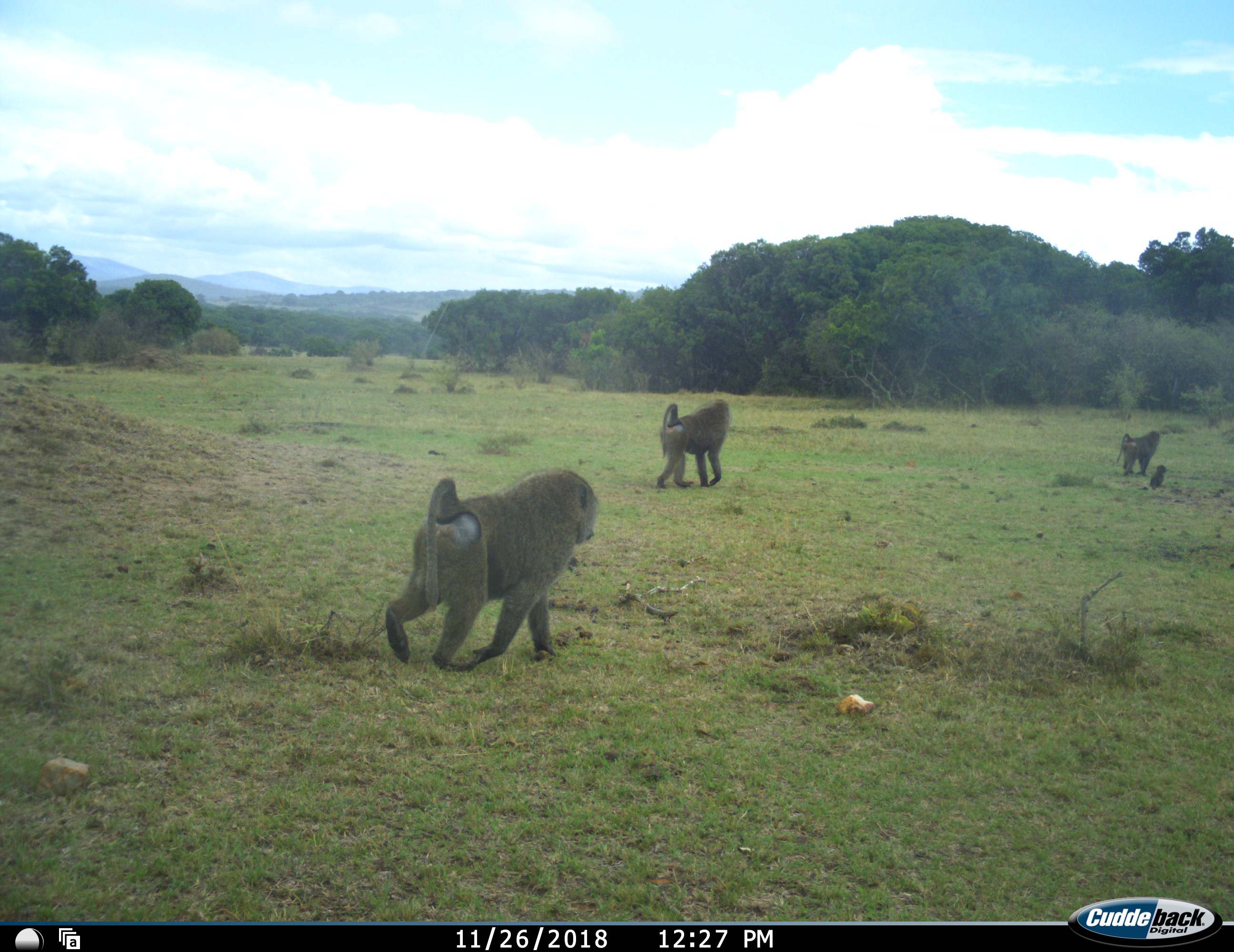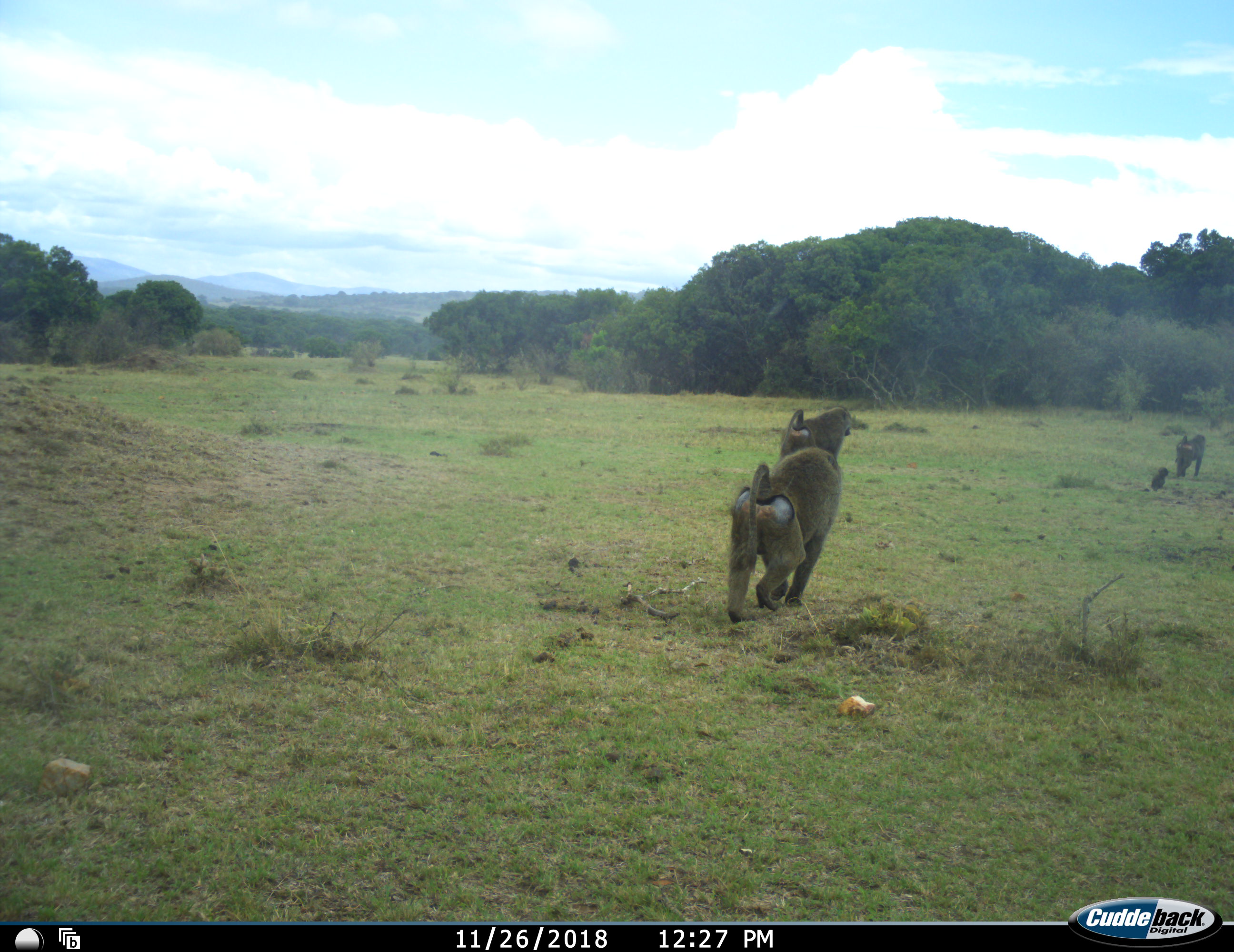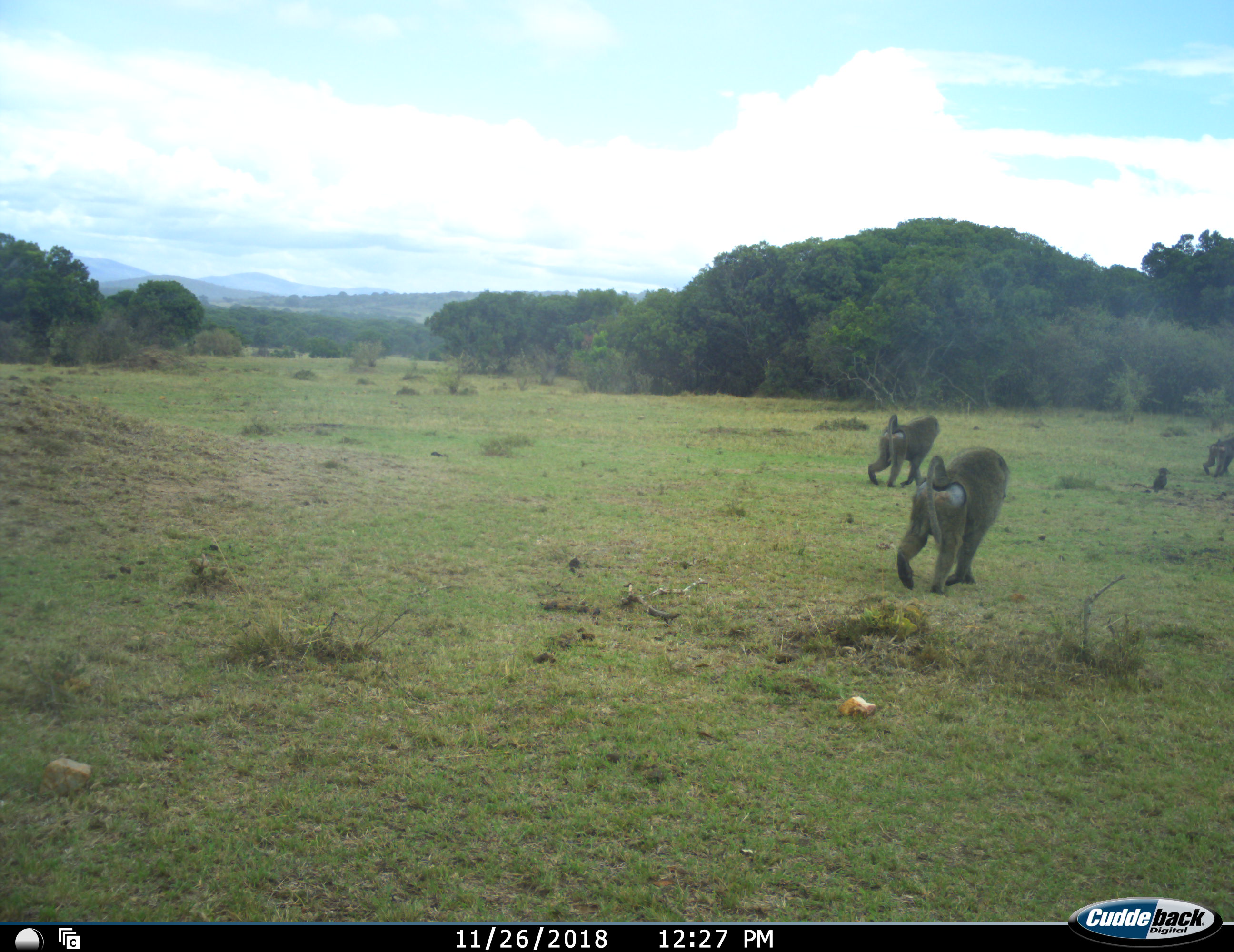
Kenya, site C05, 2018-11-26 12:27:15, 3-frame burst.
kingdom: Animalia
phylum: Chordata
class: Mammalia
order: Primates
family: Cercopithecidae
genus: Papio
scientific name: Papio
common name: baboon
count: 4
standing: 10%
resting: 50%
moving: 100%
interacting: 10%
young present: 70%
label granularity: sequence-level